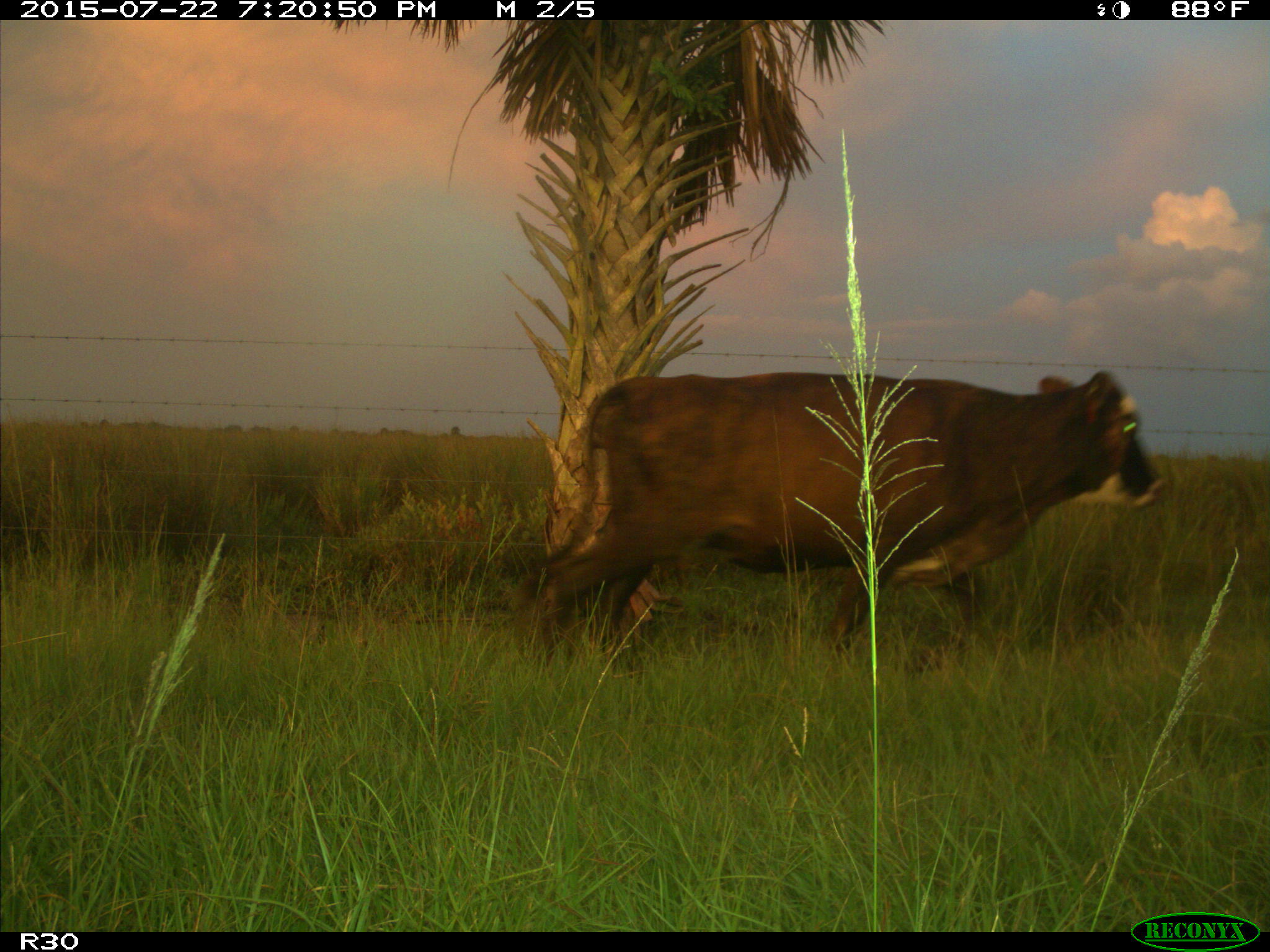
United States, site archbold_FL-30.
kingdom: Animalia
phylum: Chordata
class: Mammalia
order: Artiodactyla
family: Bovidae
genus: Bos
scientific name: Bos taurus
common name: domestic cow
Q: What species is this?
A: Bos taurus (domestic cow).